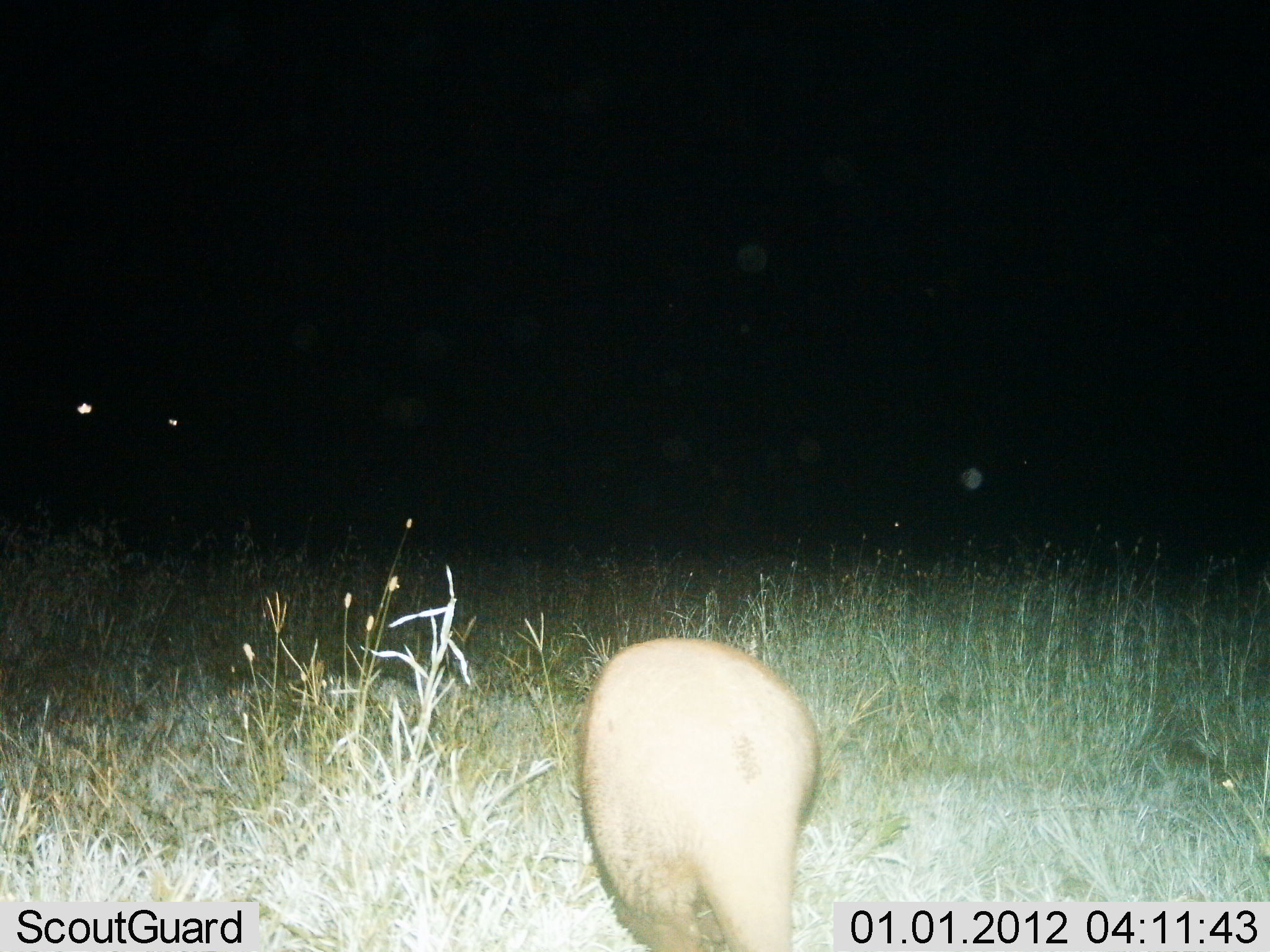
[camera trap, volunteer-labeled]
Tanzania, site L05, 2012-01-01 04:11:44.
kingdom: Animalia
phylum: Chordata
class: Mammalia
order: Tubulidentata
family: Orycteropodidae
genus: Orycteropus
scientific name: Orycteropus afer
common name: aardvark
Aardvark (Orycteropus afer), count 1. Behavior (volunteer vote fractions): standing 40%, resting 0%, moving 40%, interacting 0%. Young present (vote fraction): 0%. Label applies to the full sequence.